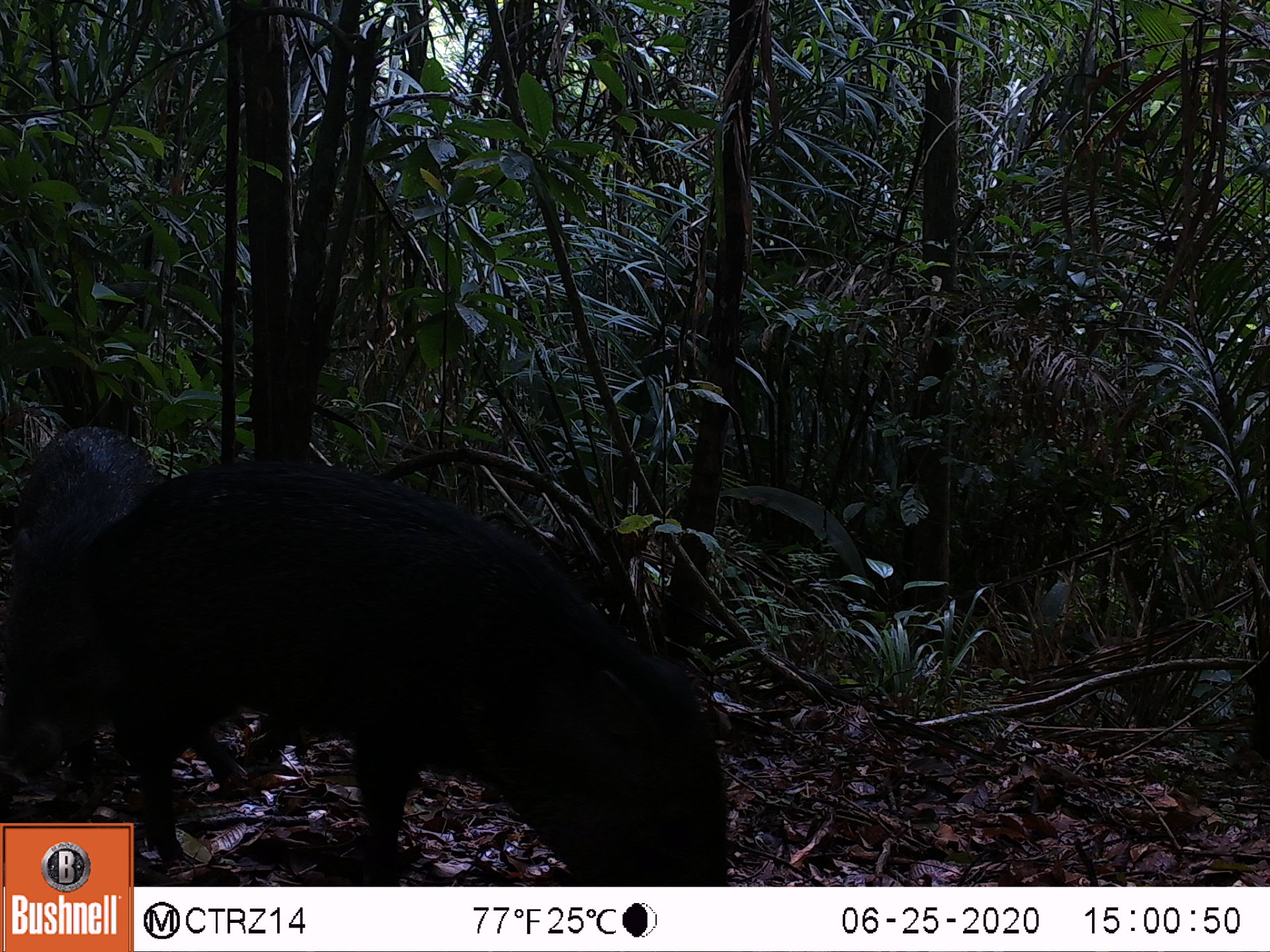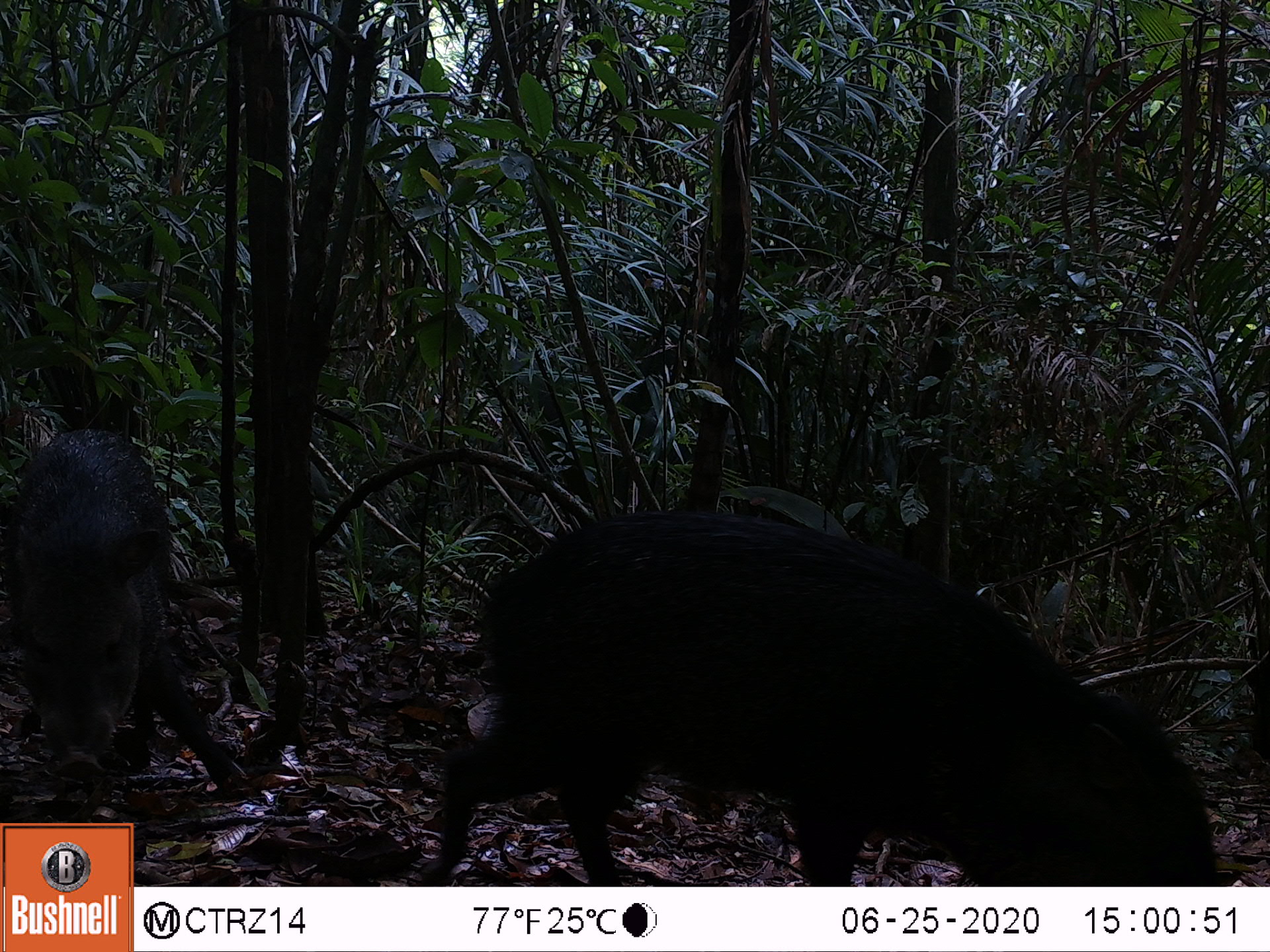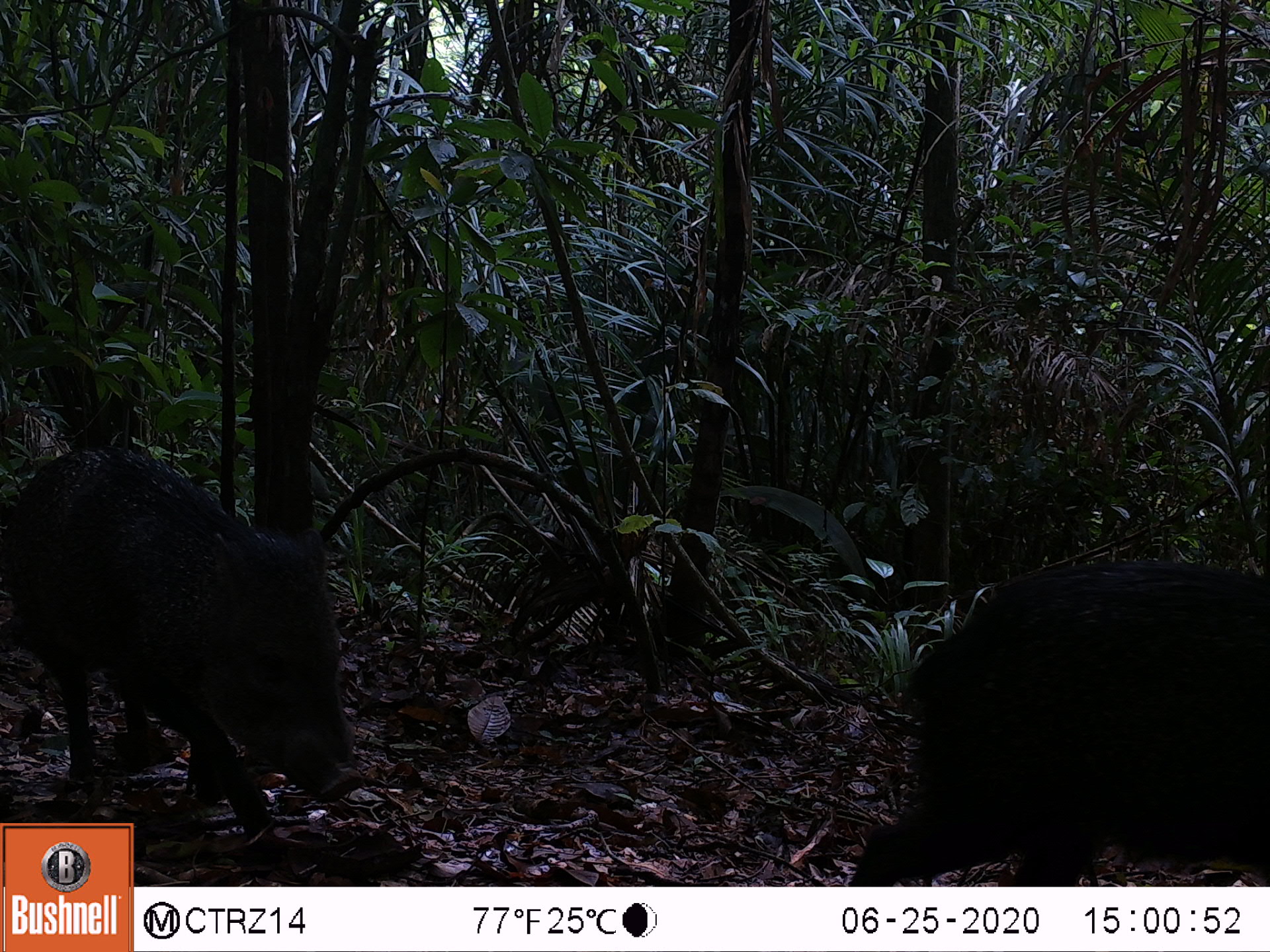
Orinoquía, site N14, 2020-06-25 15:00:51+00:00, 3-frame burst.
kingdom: Animalia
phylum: Chordata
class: Mammalia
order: Artiodactyla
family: Tayassuidae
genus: Pecari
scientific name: Pecari tajacu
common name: collared peccary